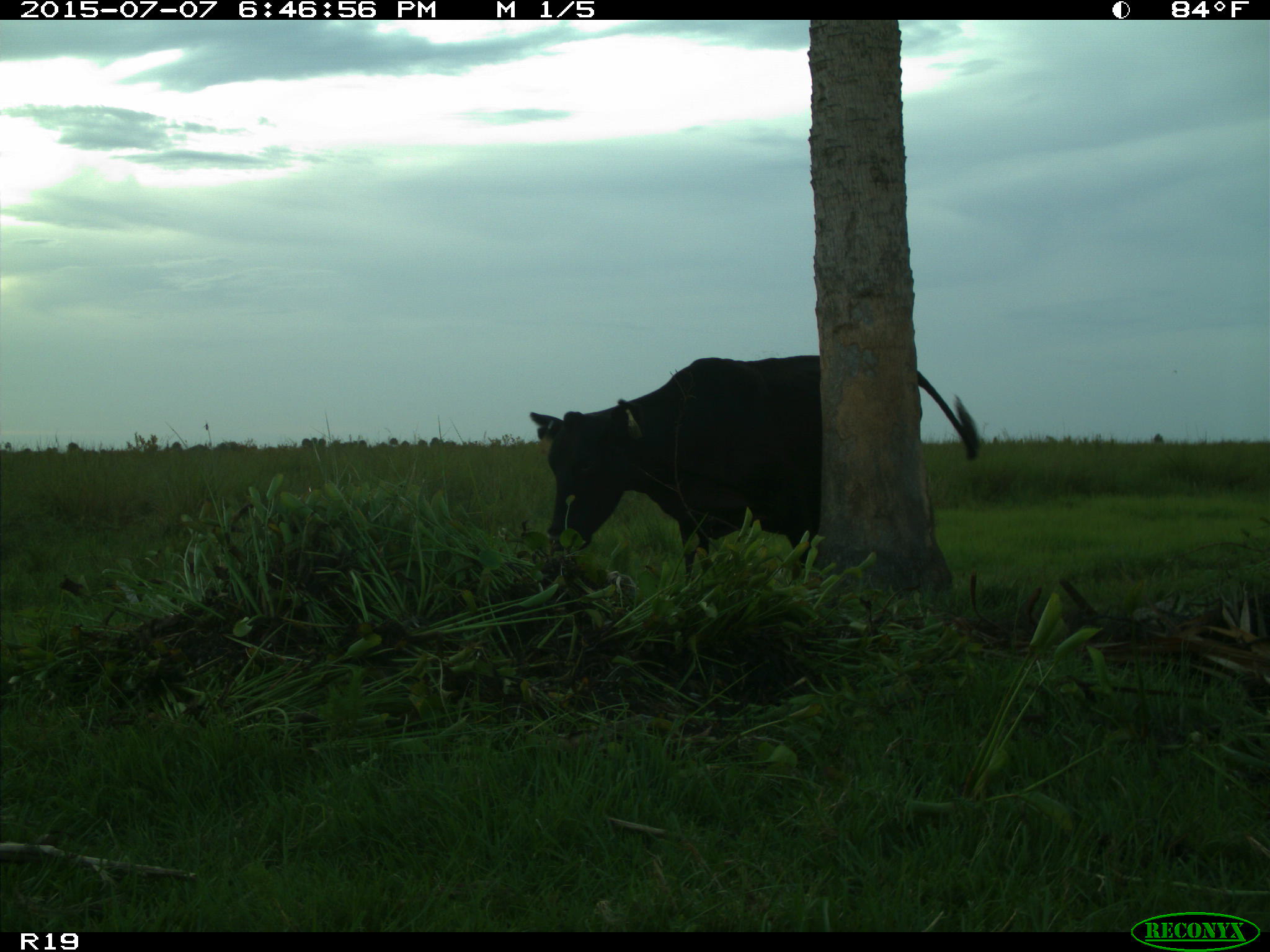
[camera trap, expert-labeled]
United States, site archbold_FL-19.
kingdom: Animalia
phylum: Chordata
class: Mammalia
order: Artiodactyla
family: Bovidae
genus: Bos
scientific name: Bos taurus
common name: domestic cow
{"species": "Bos taurus (domestic cow)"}